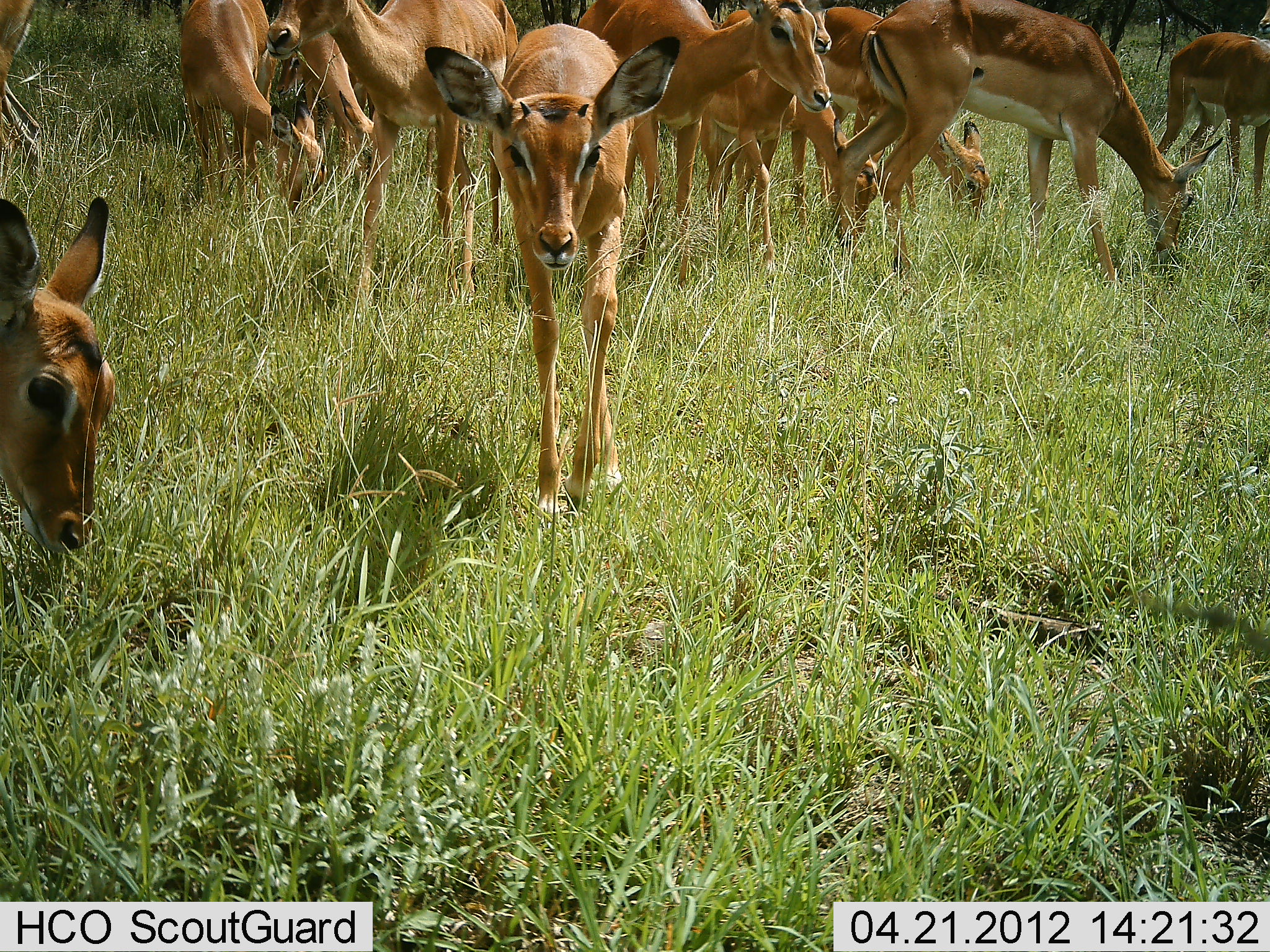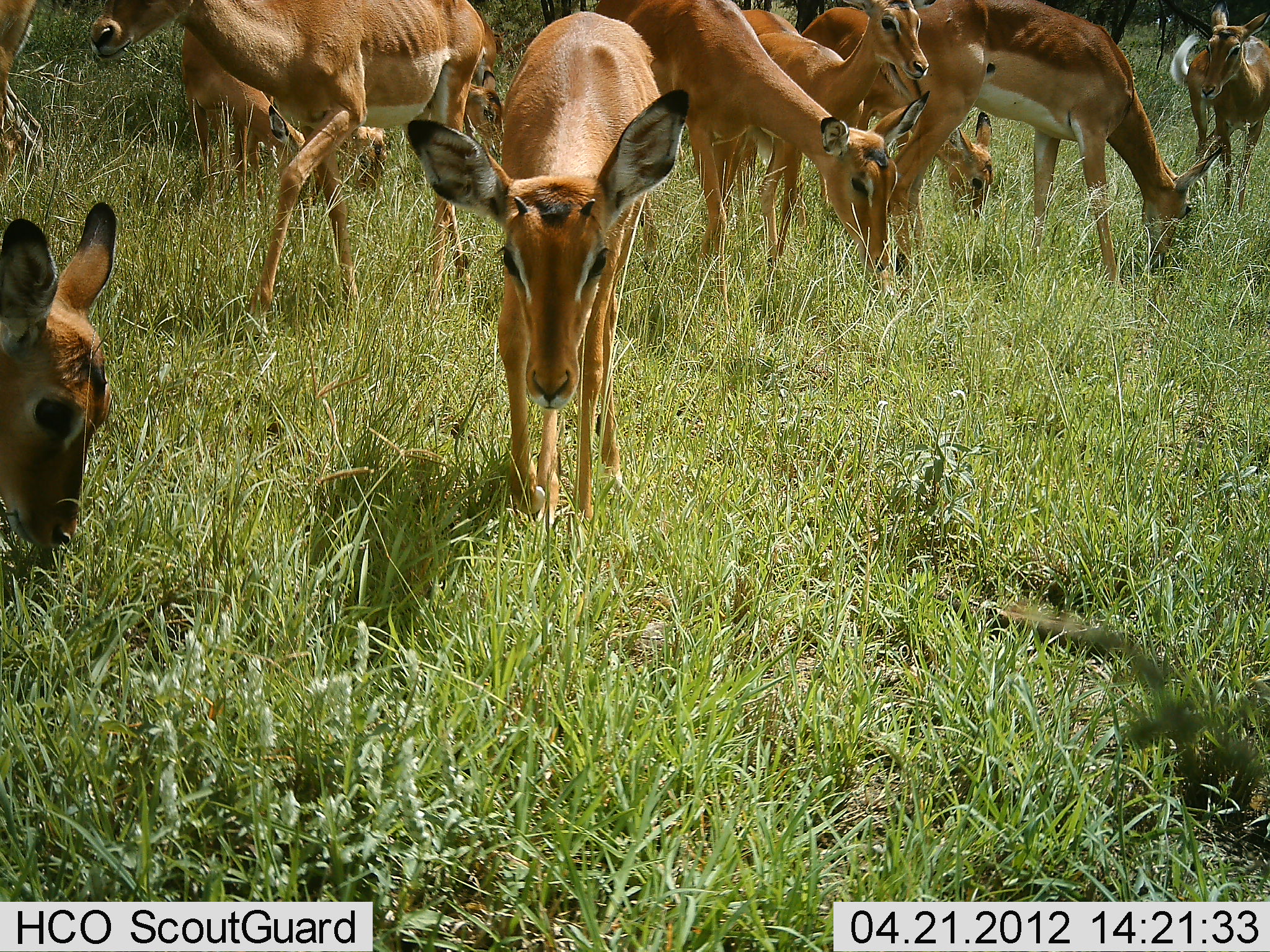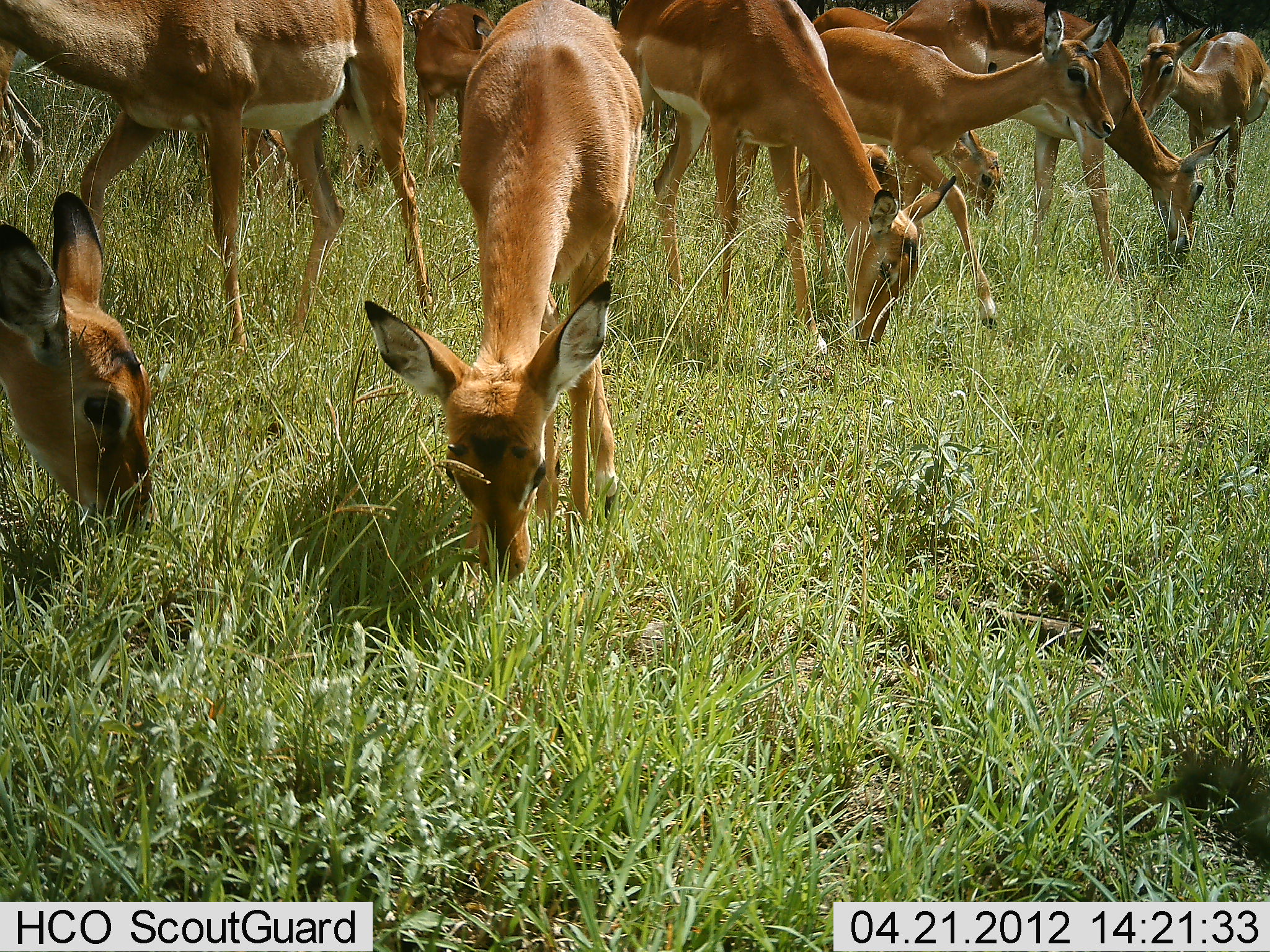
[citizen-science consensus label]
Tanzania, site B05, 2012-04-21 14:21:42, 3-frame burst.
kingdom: Animalia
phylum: Chordata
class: Mammalia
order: Artiodactyla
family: Bovidae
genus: Aepyceros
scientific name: Aepyceros melampus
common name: impala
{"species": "impala (Aepyceros melampus)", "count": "11-50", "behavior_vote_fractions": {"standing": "45%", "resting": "0%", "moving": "41%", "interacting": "5%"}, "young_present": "14%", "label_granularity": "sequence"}